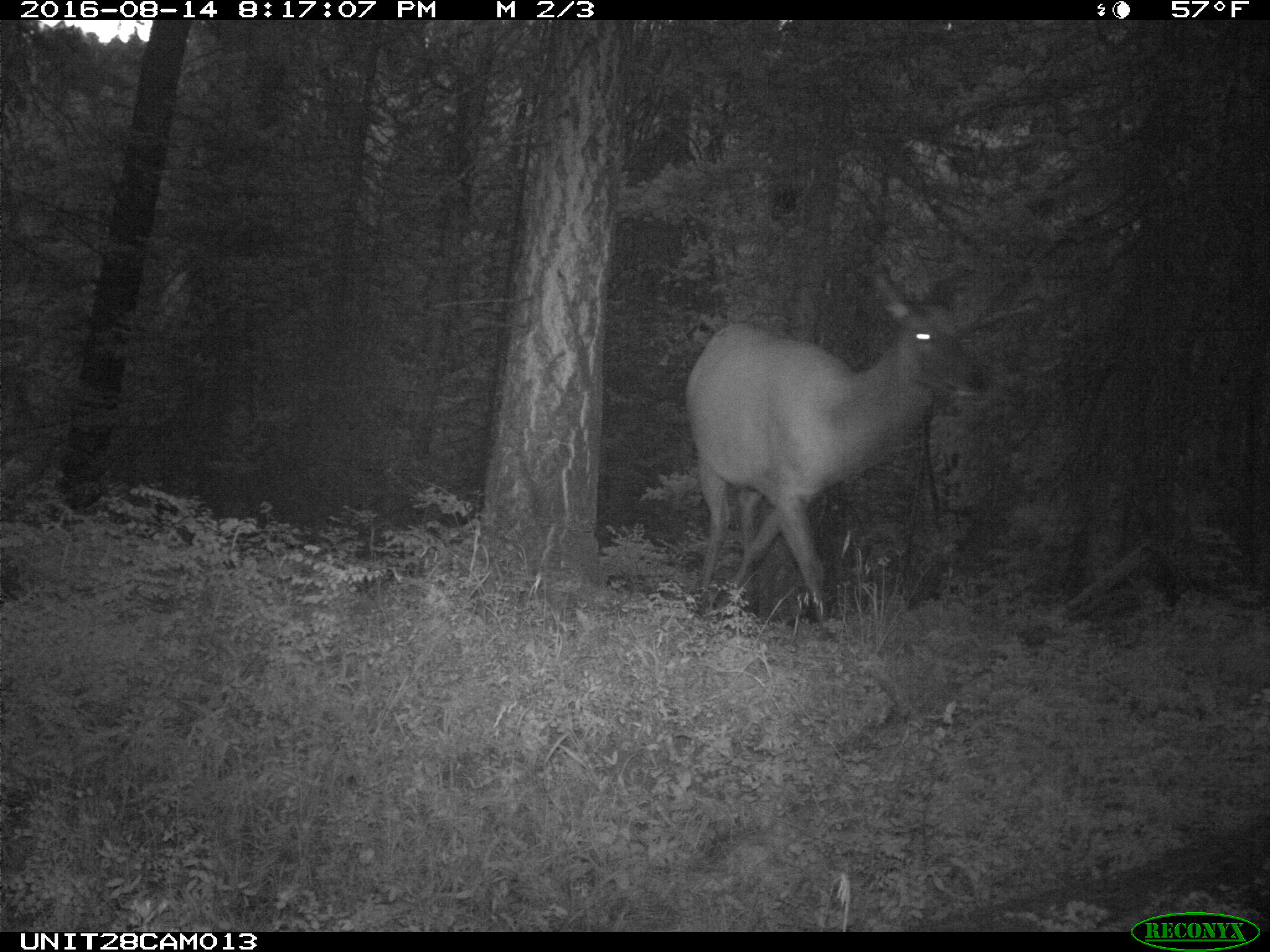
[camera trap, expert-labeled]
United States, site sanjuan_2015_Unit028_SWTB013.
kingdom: Animalia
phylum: Chordata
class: Mammalia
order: Artiodactyla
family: Cervidae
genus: Cervus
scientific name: Cervus elaphus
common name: red deer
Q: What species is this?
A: Cervus elaphus (red deer).